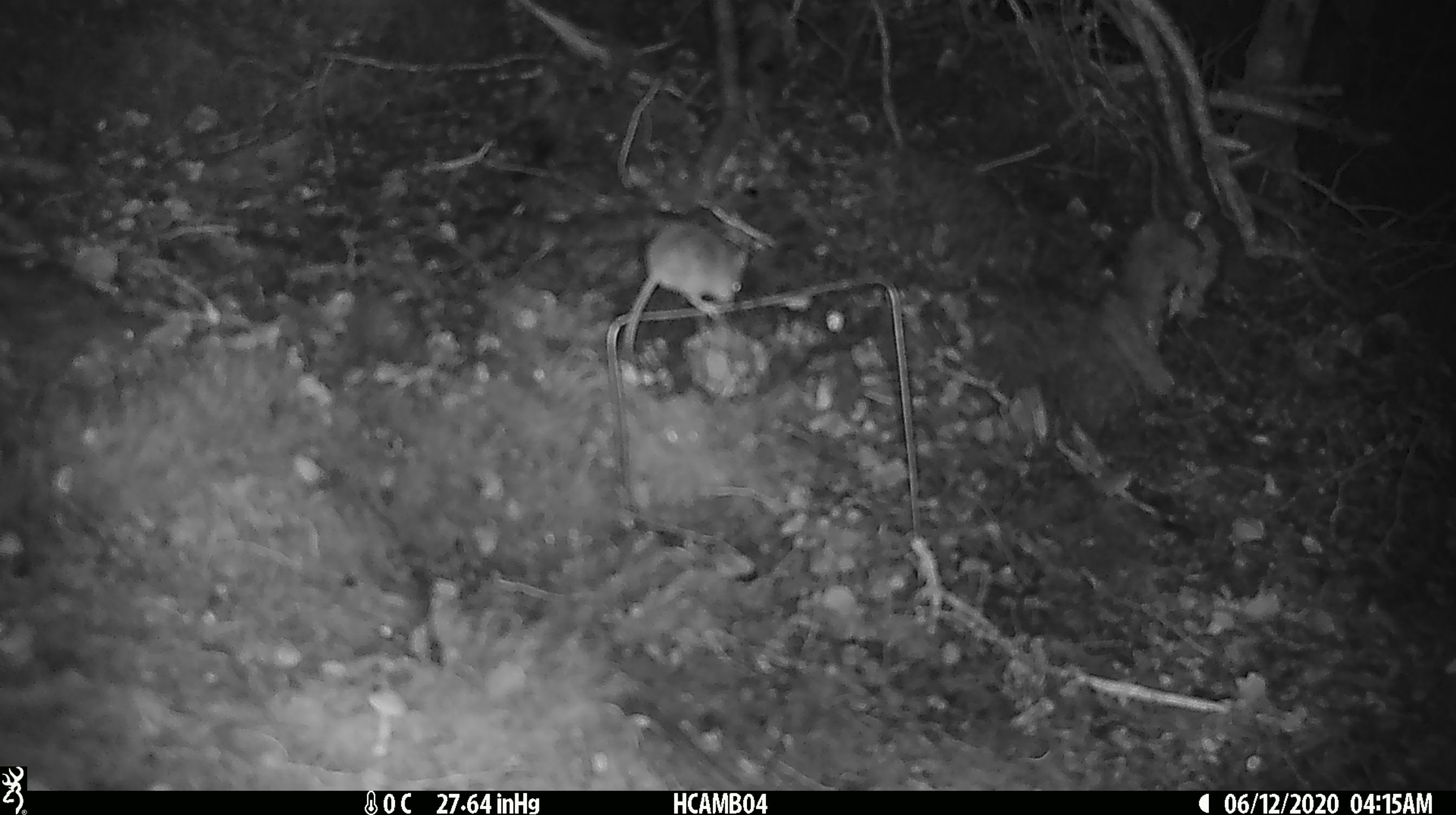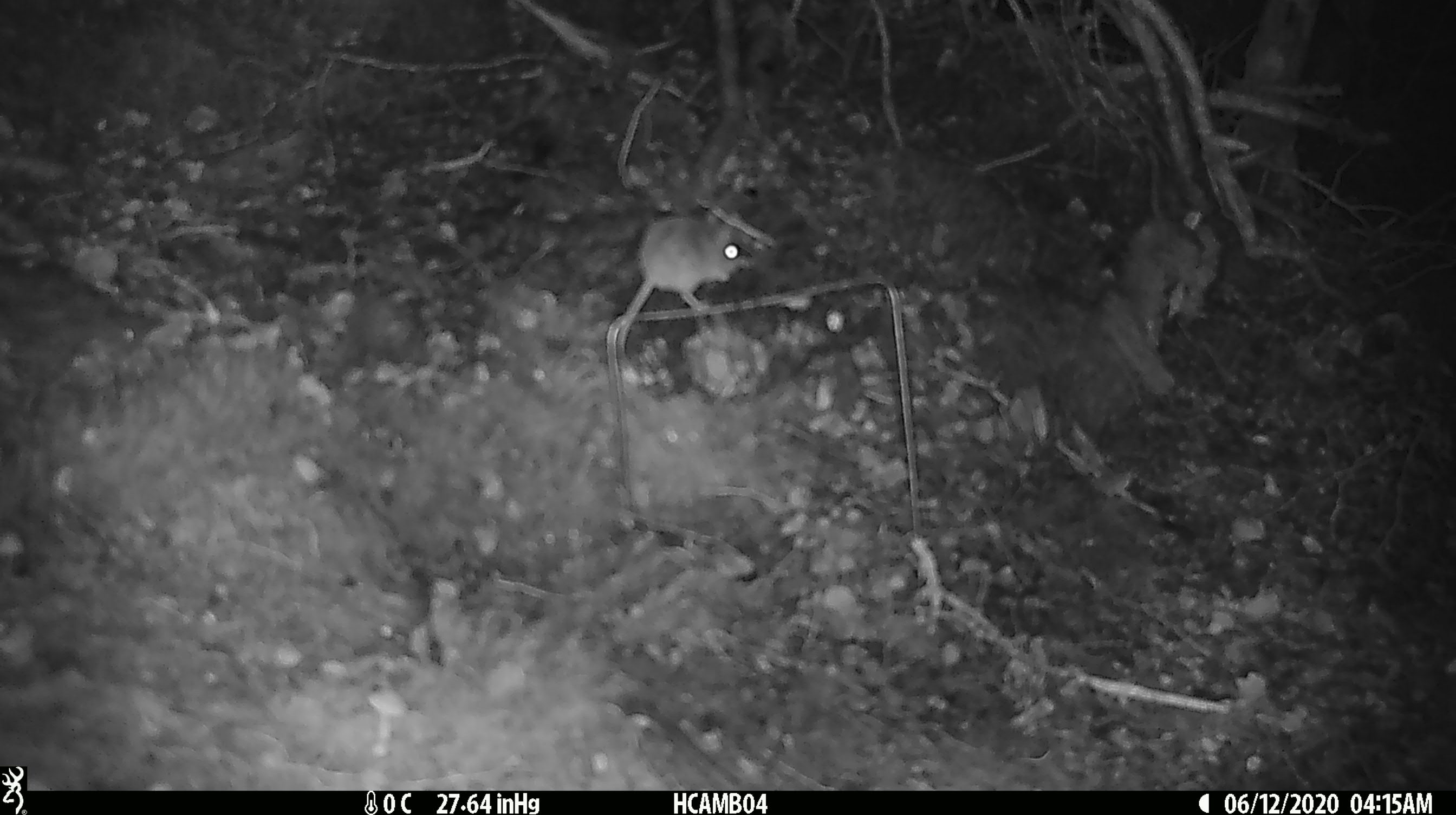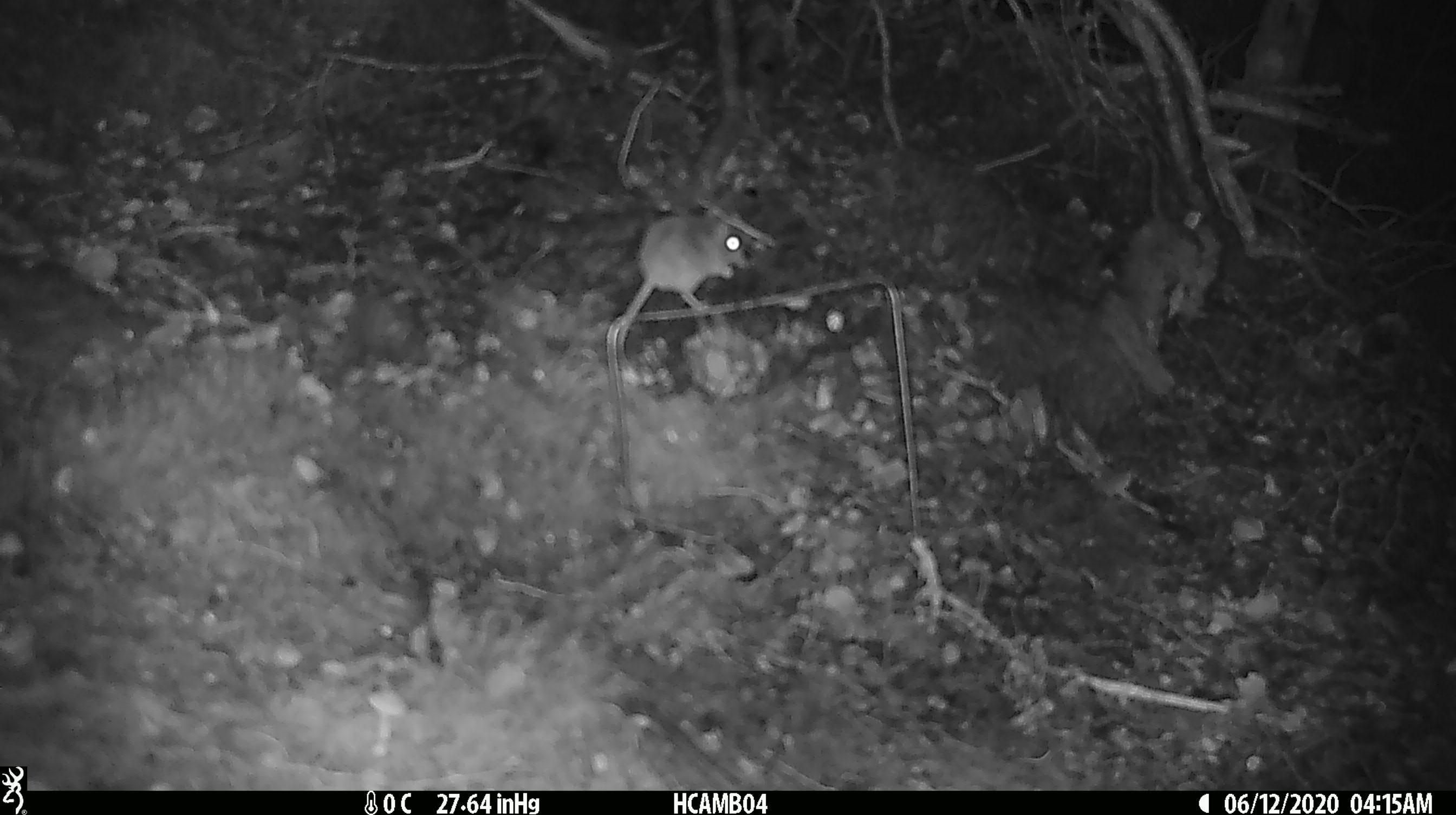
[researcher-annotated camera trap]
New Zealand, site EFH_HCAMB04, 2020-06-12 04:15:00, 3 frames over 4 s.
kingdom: Animalia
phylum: Chordata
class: Mammalia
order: Rodentia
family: Muridae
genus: Mus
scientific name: Mus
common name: mouse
Mouse (Mus).